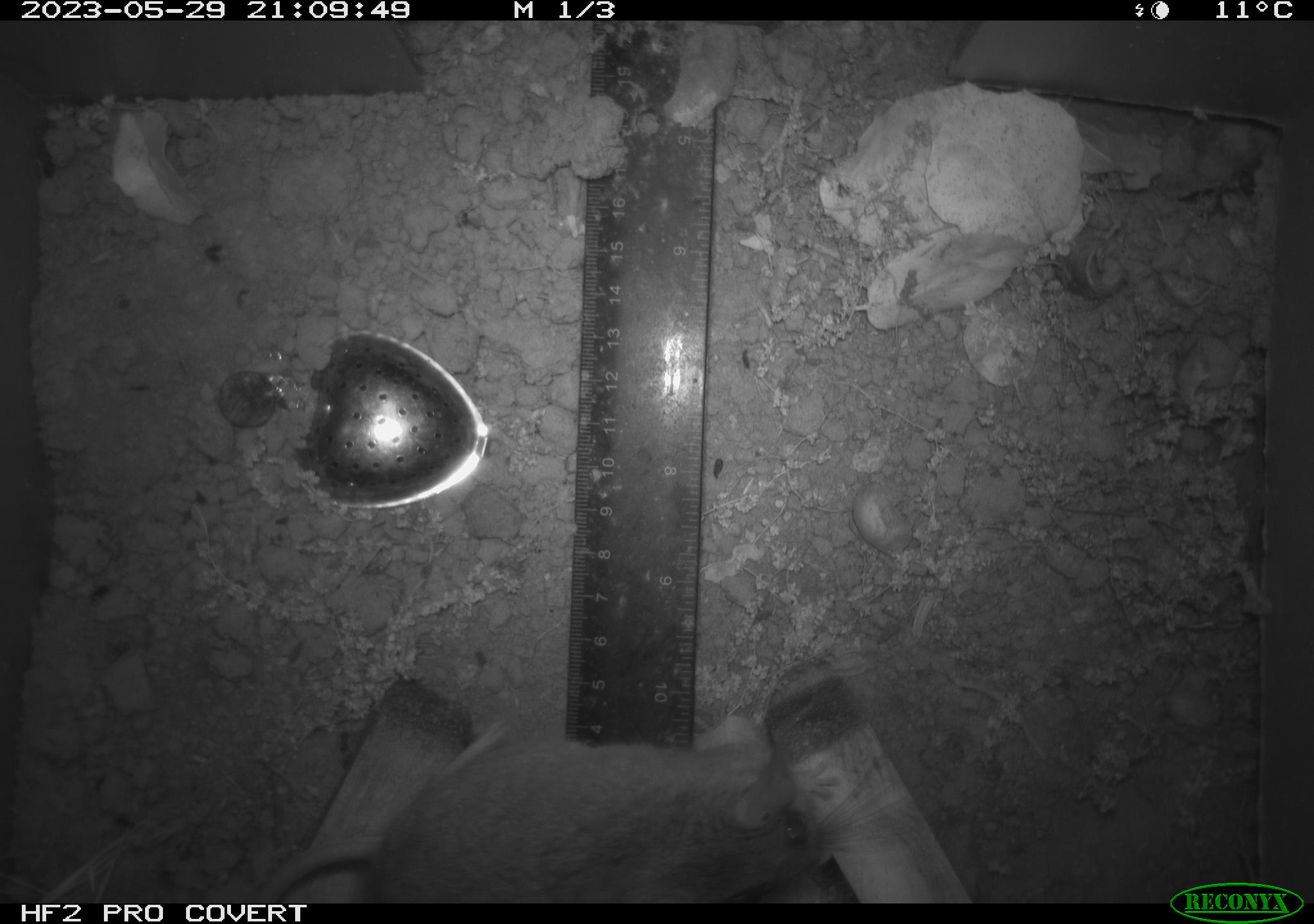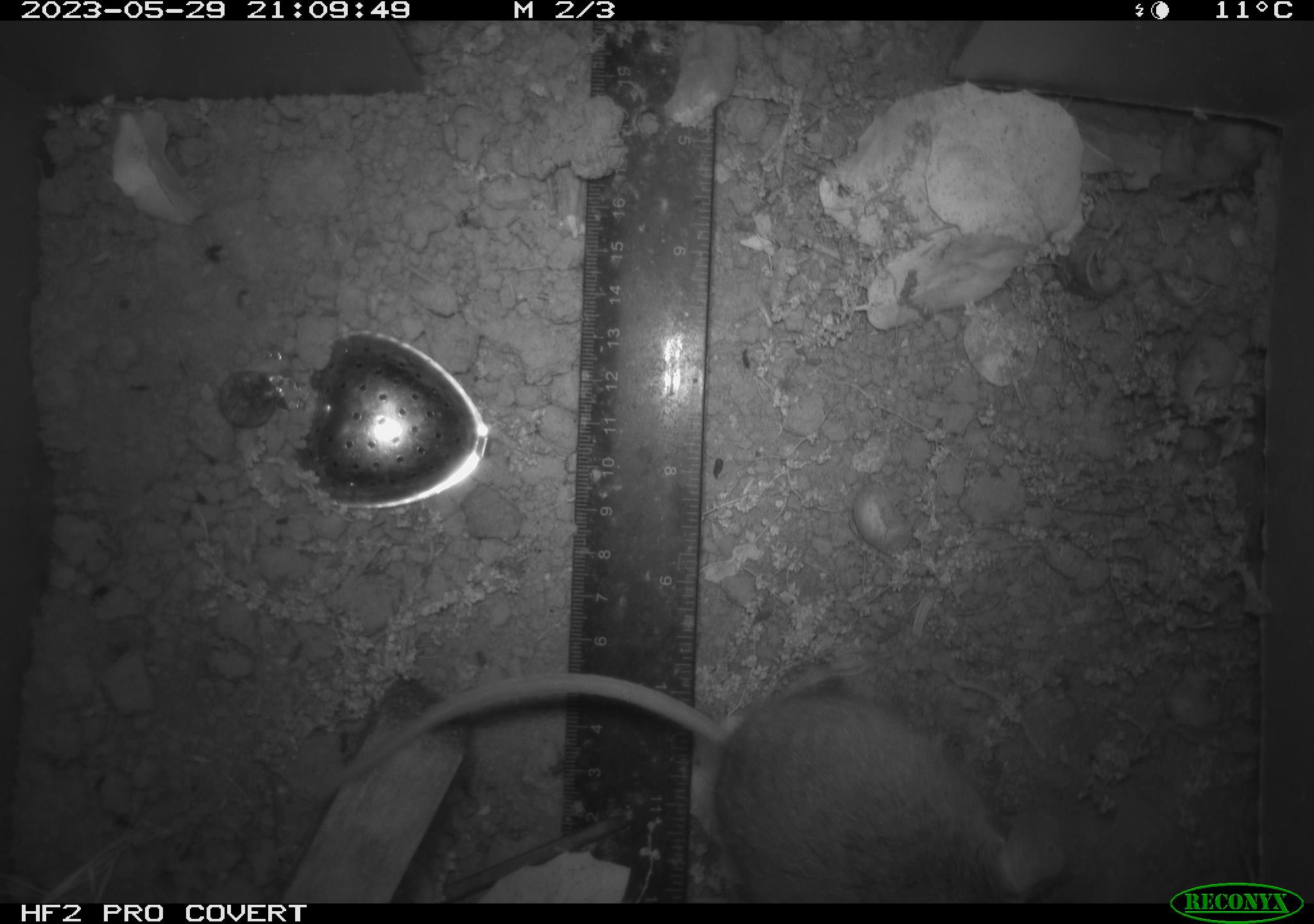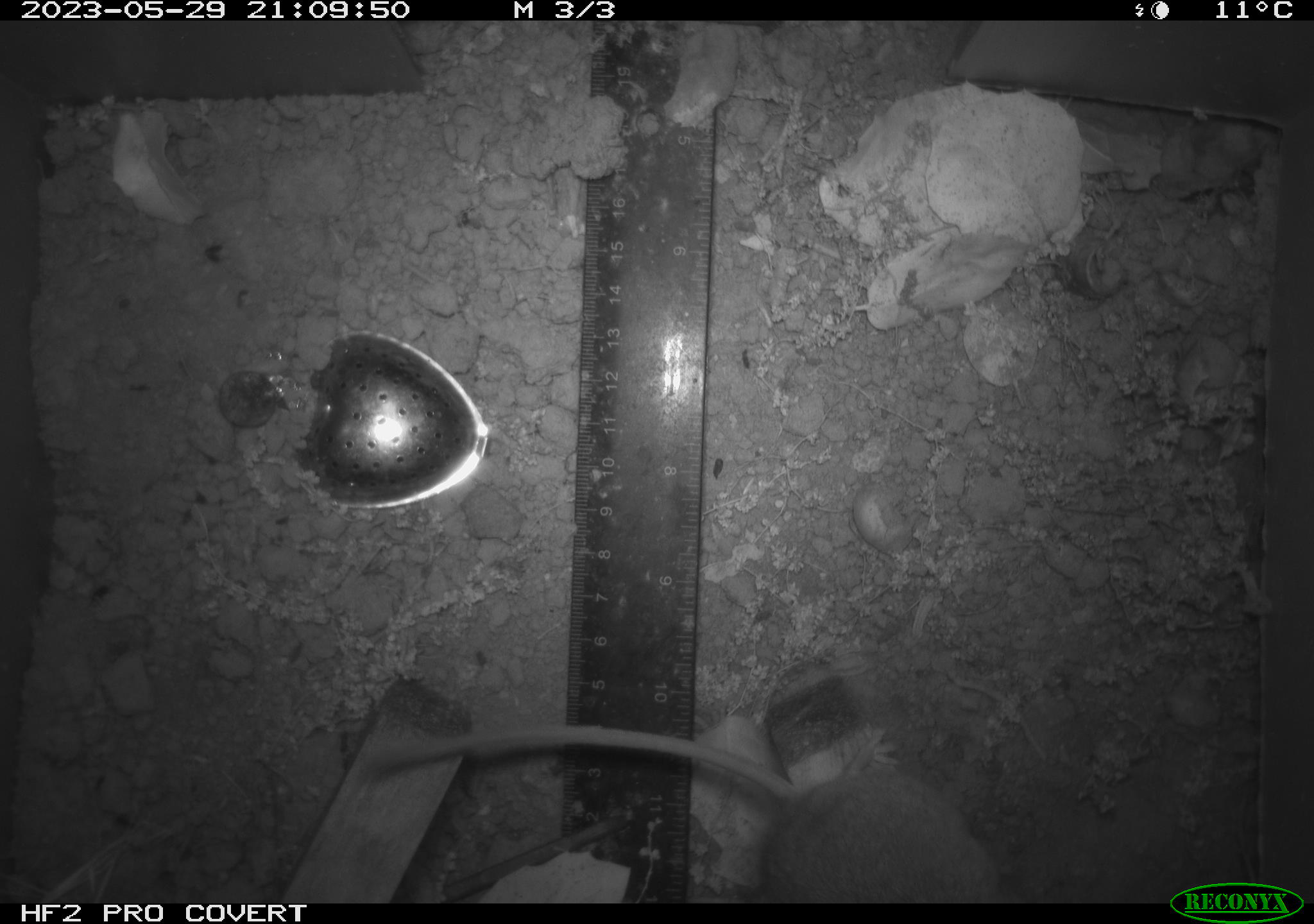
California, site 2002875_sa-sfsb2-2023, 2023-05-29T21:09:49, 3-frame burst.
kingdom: Animalia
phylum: Chordata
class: Mammalia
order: Rodentia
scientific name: Rodentia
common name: mouse species